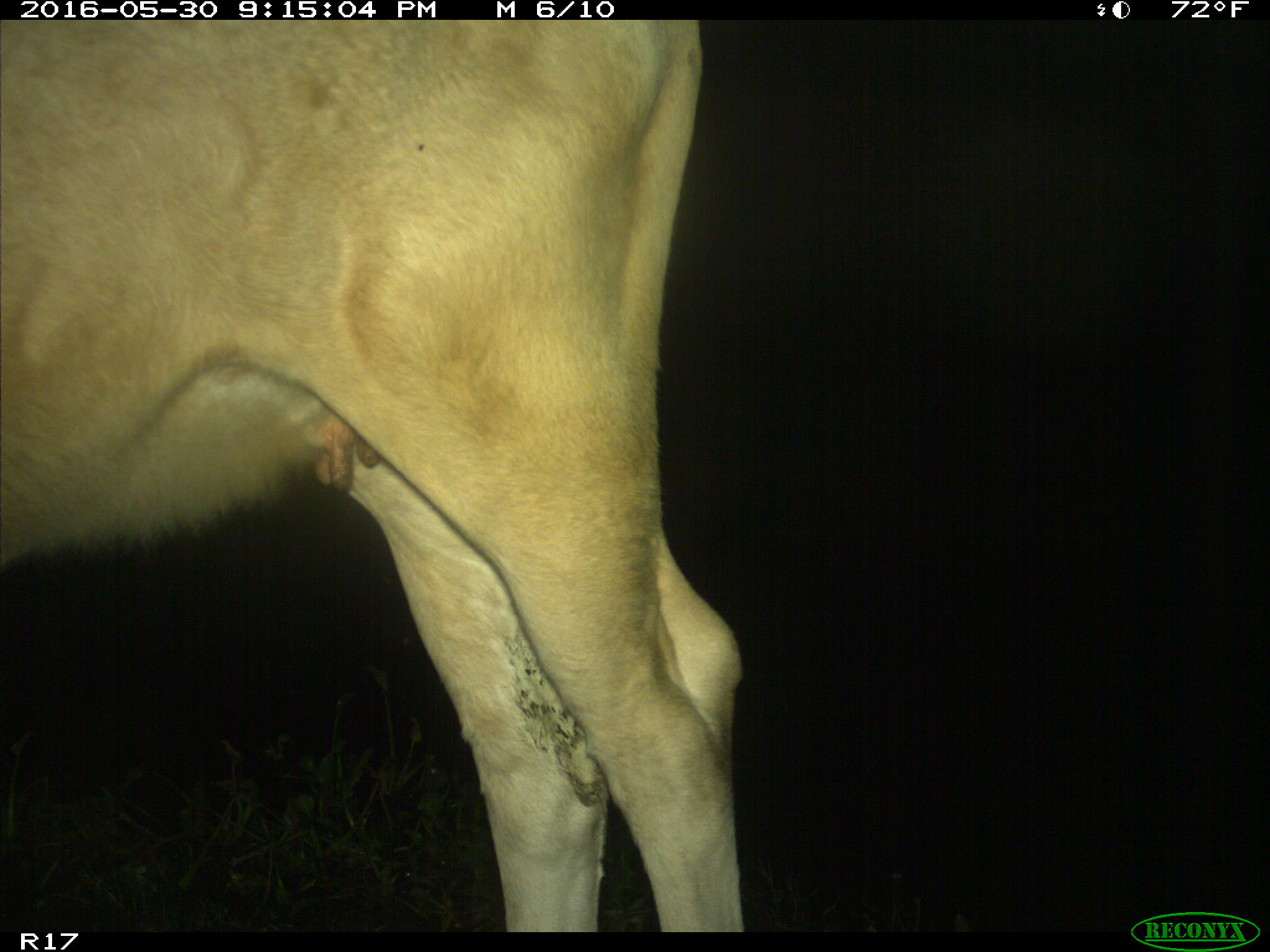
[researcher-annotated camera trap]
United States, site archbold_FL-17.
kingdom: Animalia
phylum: Chordata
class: Mammalia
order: Artiodactyla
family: Bovidae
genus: Bos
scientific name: Bos taurus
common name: domestic cow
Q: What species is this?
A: Bos taurus (domestic cow).